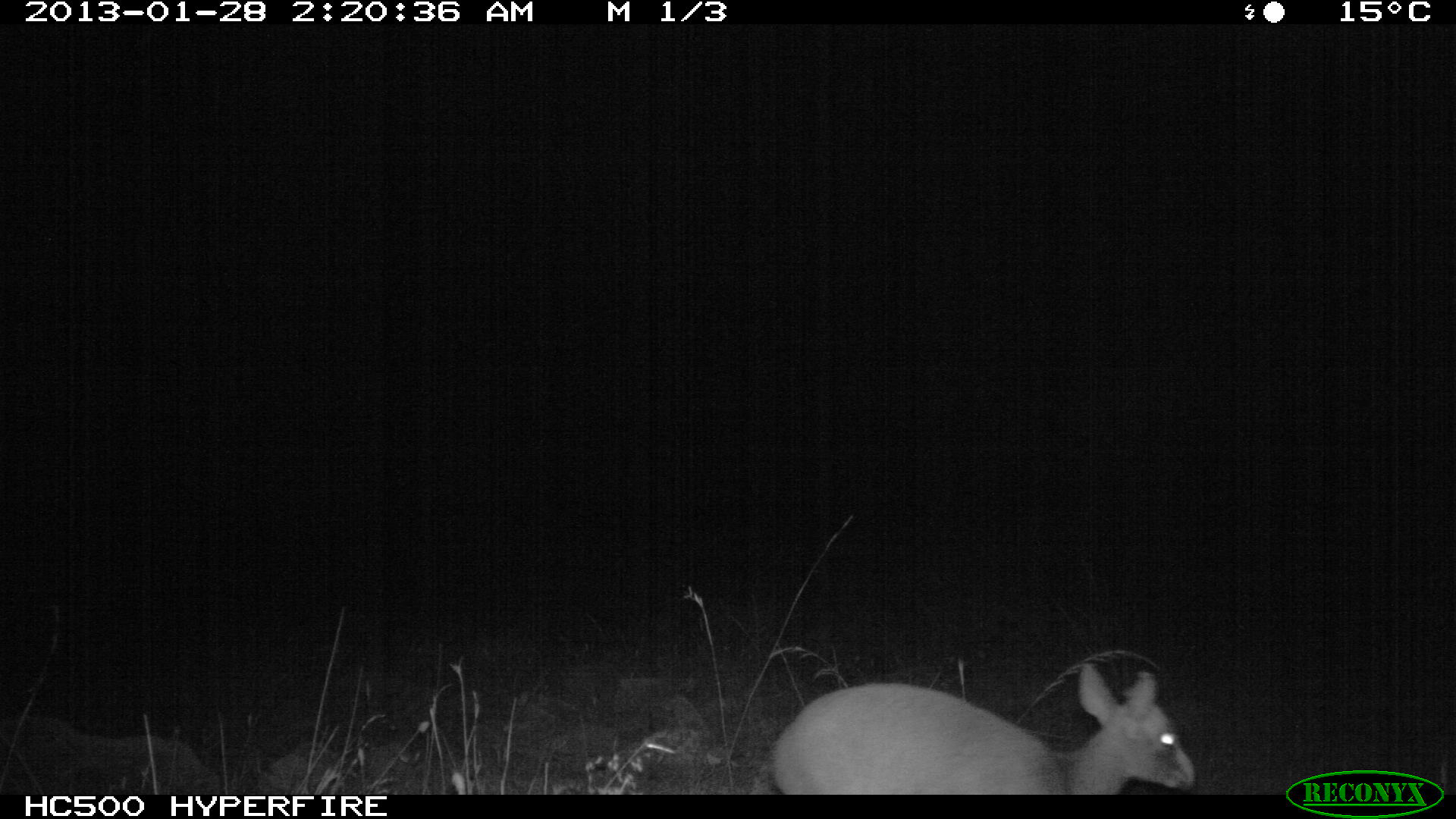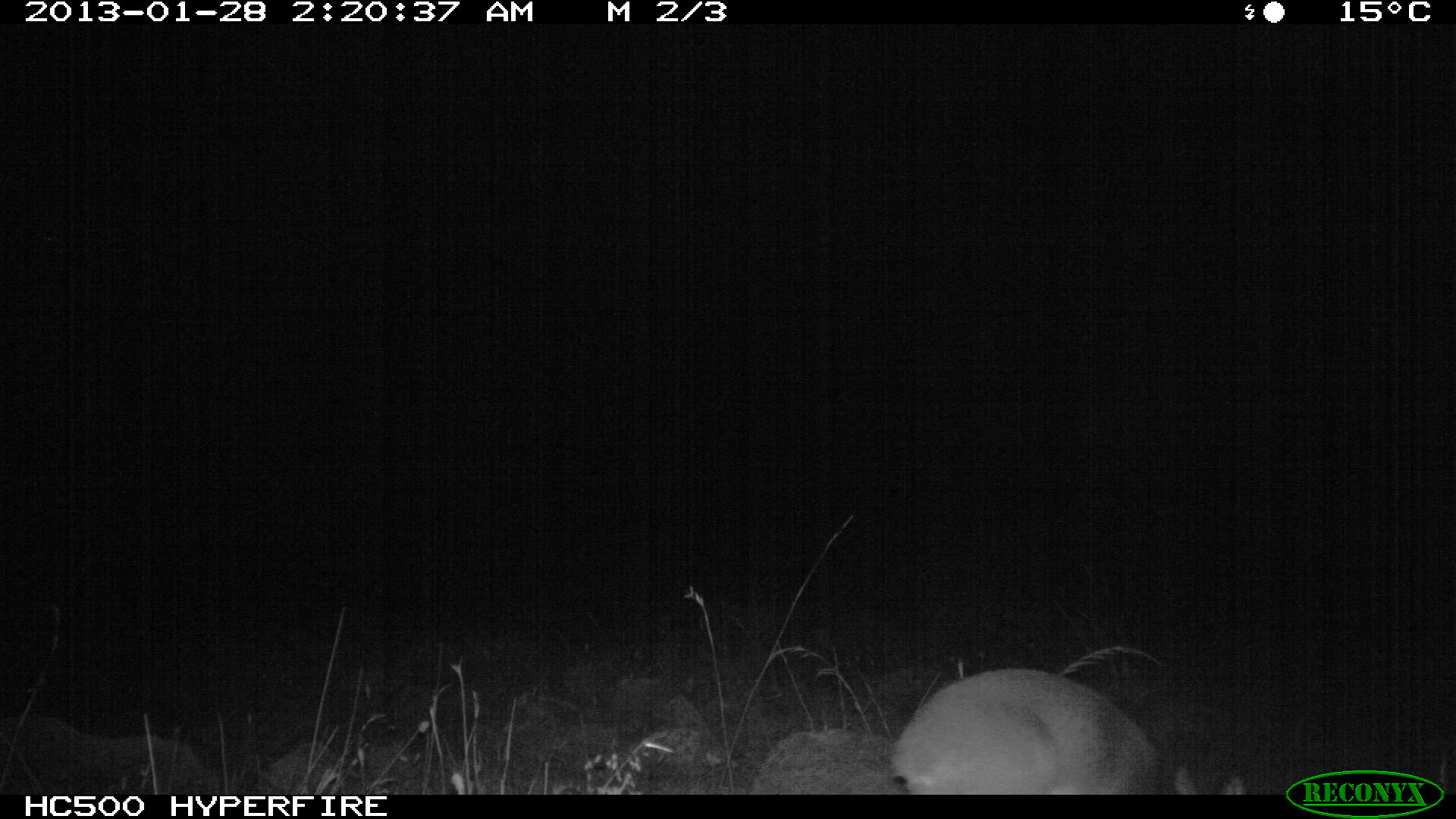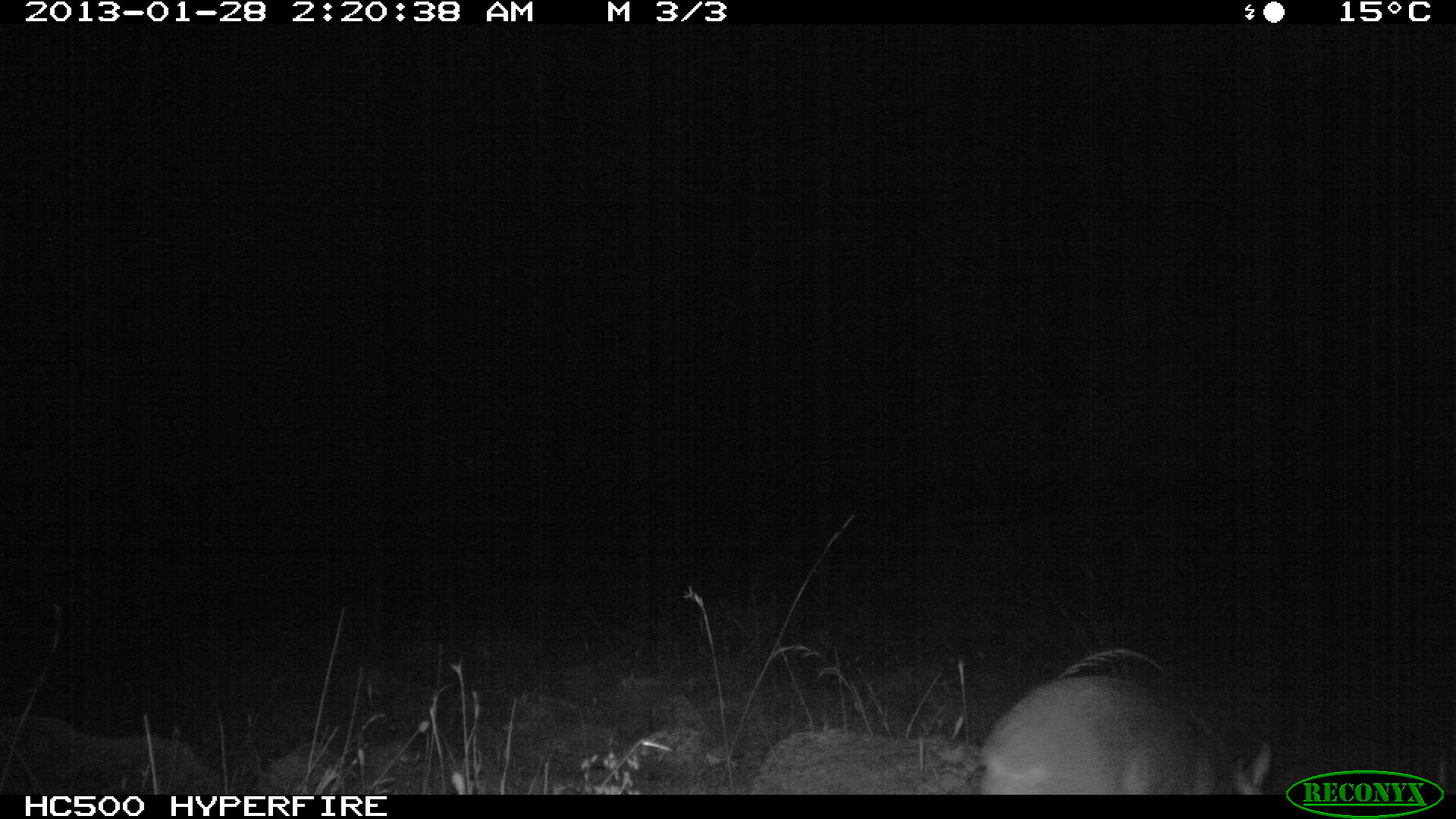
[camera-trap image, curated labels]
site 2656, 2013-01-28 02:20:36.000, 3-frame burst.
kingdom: Animalia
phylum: Chordata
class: Mammalia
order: Artiodactyla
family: Bovidae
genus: Madoqua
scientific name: Madoqua guentheri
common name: günther's dik-dik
Madoqua guentheri (günther's dik-dik), count 1.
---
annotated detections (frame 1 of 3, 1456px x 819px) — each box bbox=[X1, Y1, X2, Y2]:
madoqua guentheri: bbox=[768, 658, 1196, 791]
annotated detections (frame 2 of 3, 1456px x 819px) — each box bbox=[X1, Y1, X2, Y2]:
madoqua guentheri: bbox=[886, 642, 1238, 791]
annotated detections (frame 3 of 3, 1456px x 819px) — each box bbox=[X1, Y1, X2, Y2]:
madoqua guentheri: bbox=[971, 673, 1273, 790]